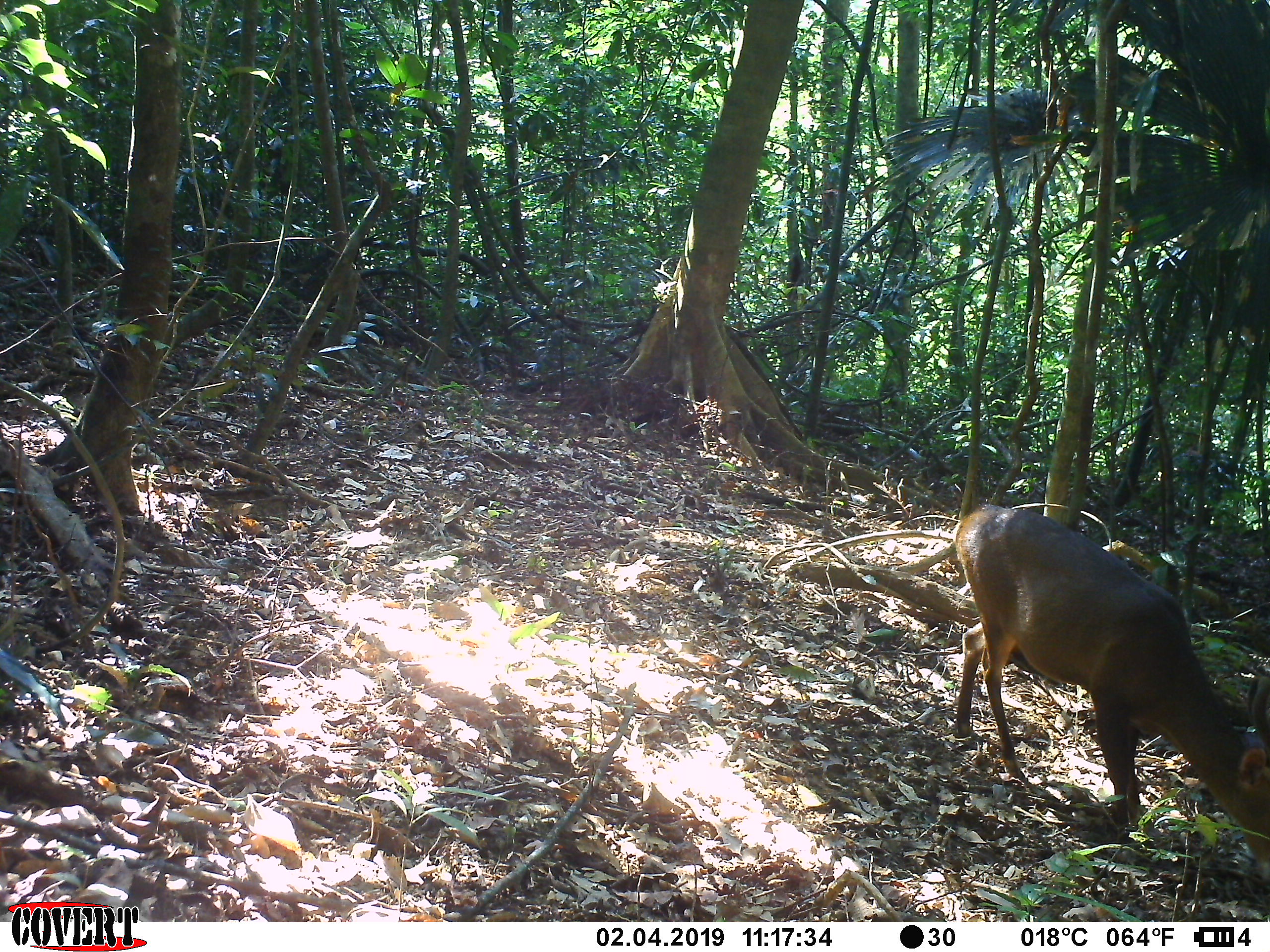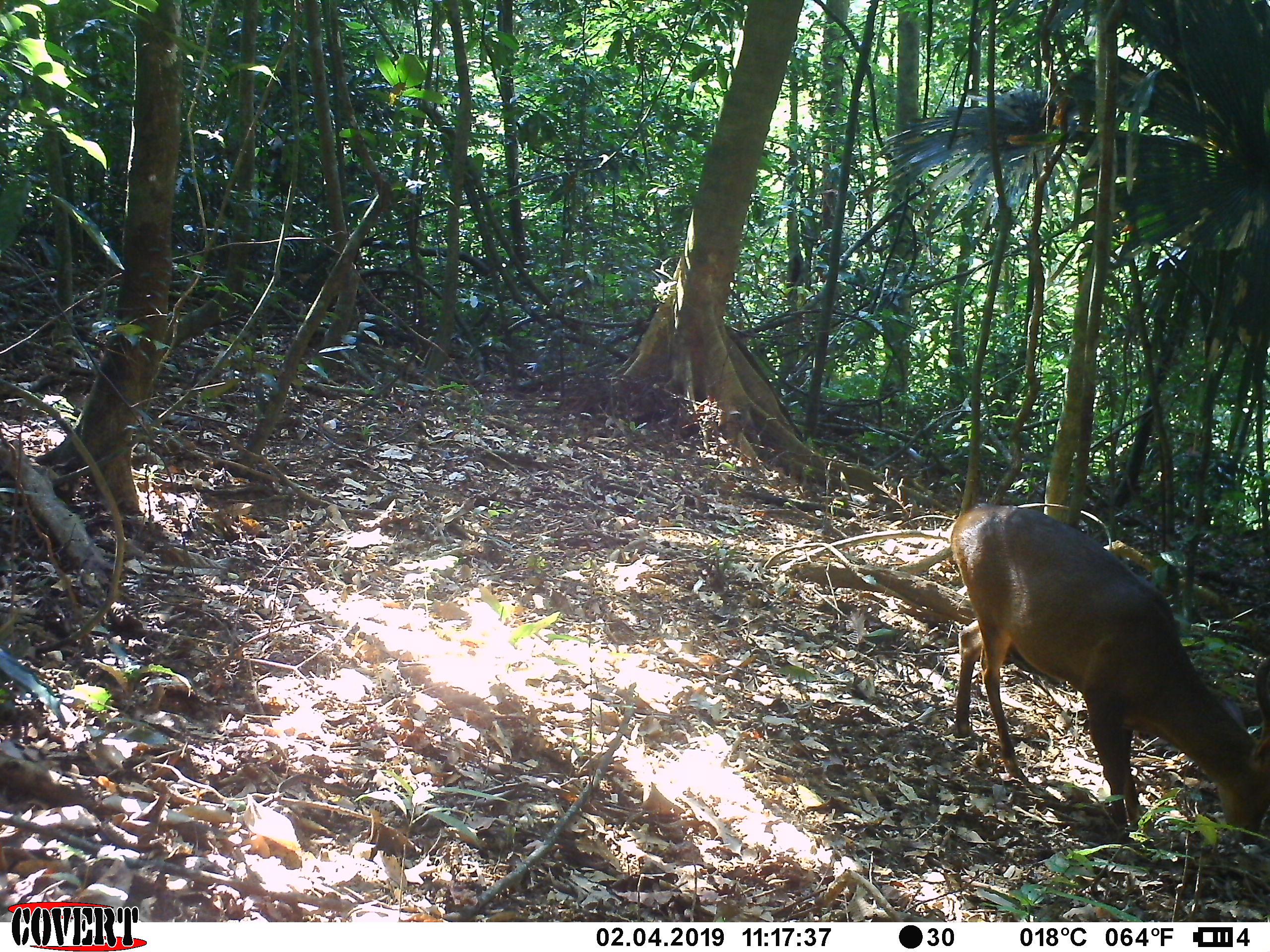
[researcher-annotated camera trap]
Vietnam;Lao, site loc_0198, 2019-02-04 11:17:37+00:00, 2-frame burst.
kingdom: Animalia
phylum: Chordata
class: Mammalia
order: Artiodactyla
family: Cervidae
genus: Muntiacus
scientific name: Muntiacus vuquangensis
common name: large-antlered muntjac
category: large antlered muntjac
Large antlered muntjac (large-antlered muntjac) (Muntiacus vuquangensis). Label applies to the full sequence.